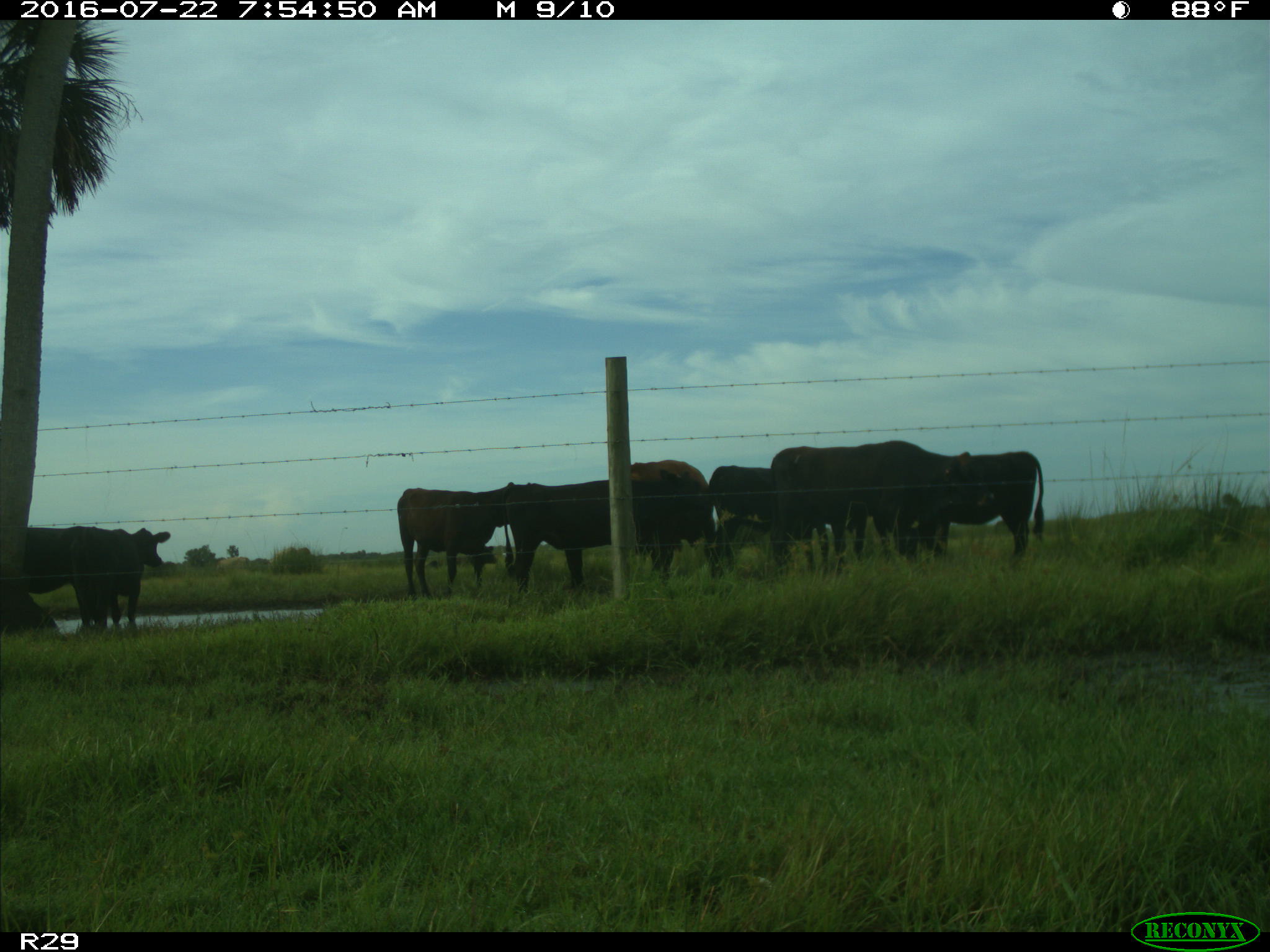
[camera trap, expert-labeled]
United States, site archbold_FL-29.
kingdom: Animalia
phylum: Chordata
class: Mammalia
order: Artiodactyla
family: Bovidae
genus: Bos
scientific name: Bos taurus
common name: domestic cow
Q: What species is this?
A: Bos taurus (domestic cow).